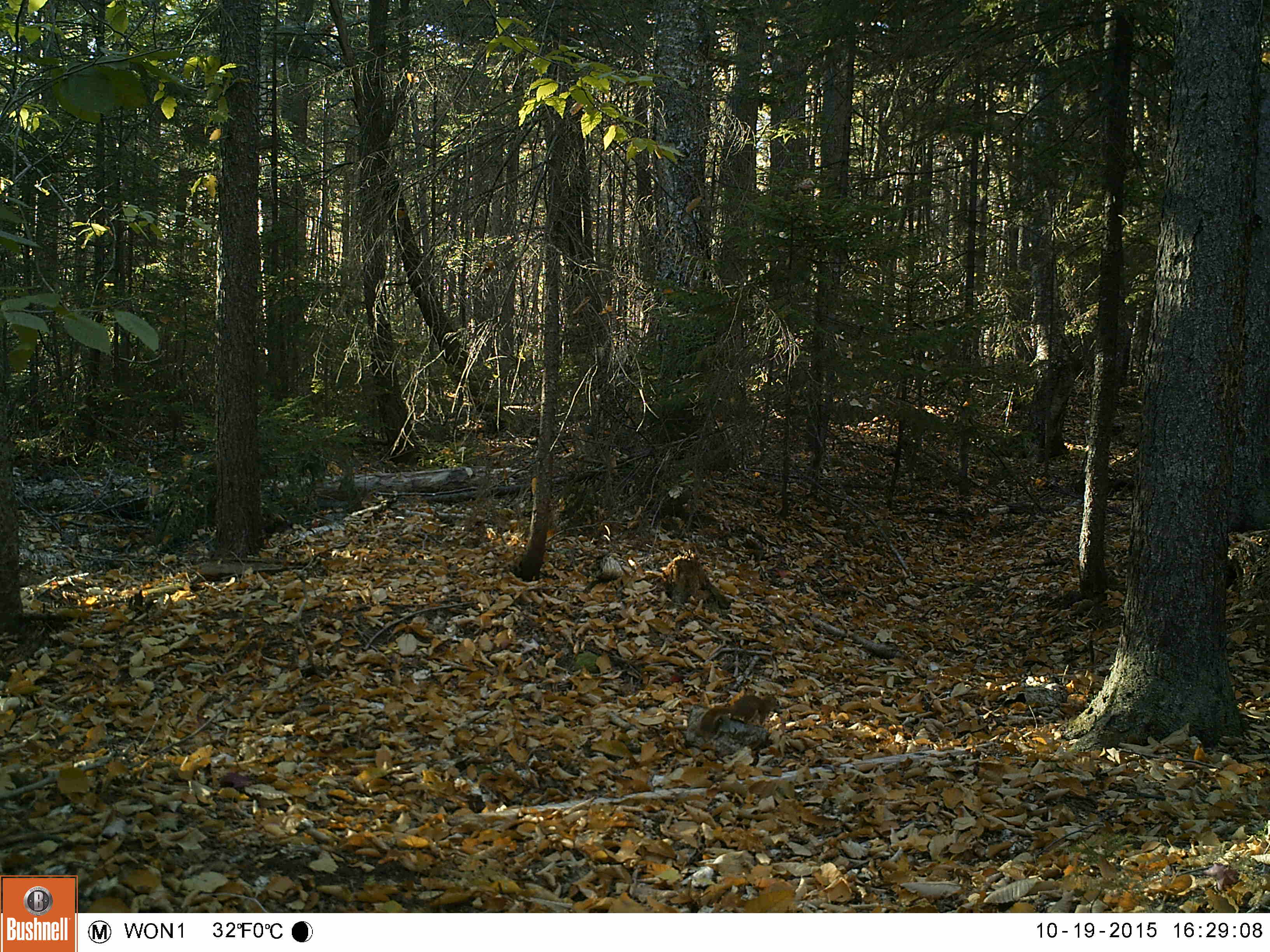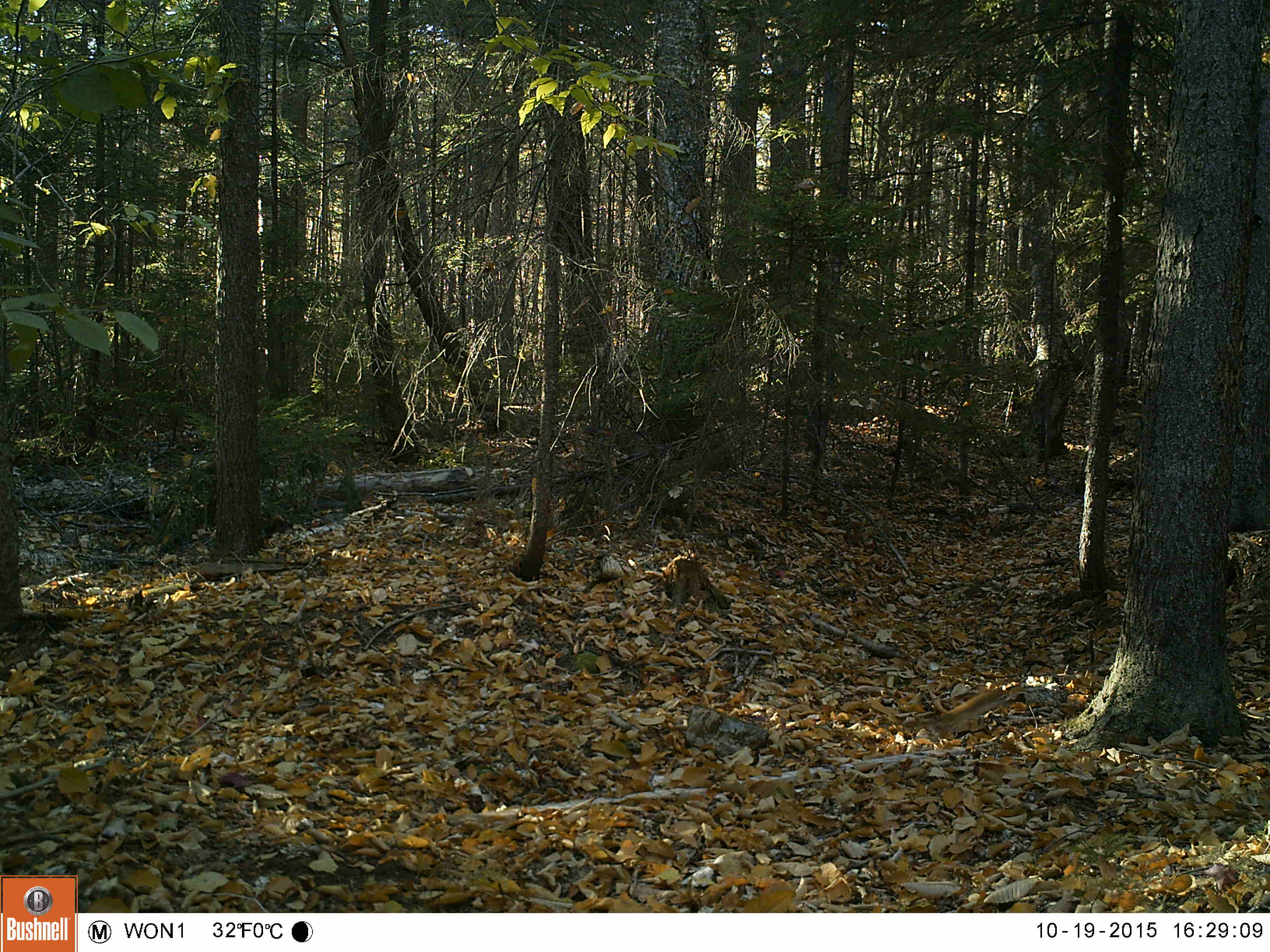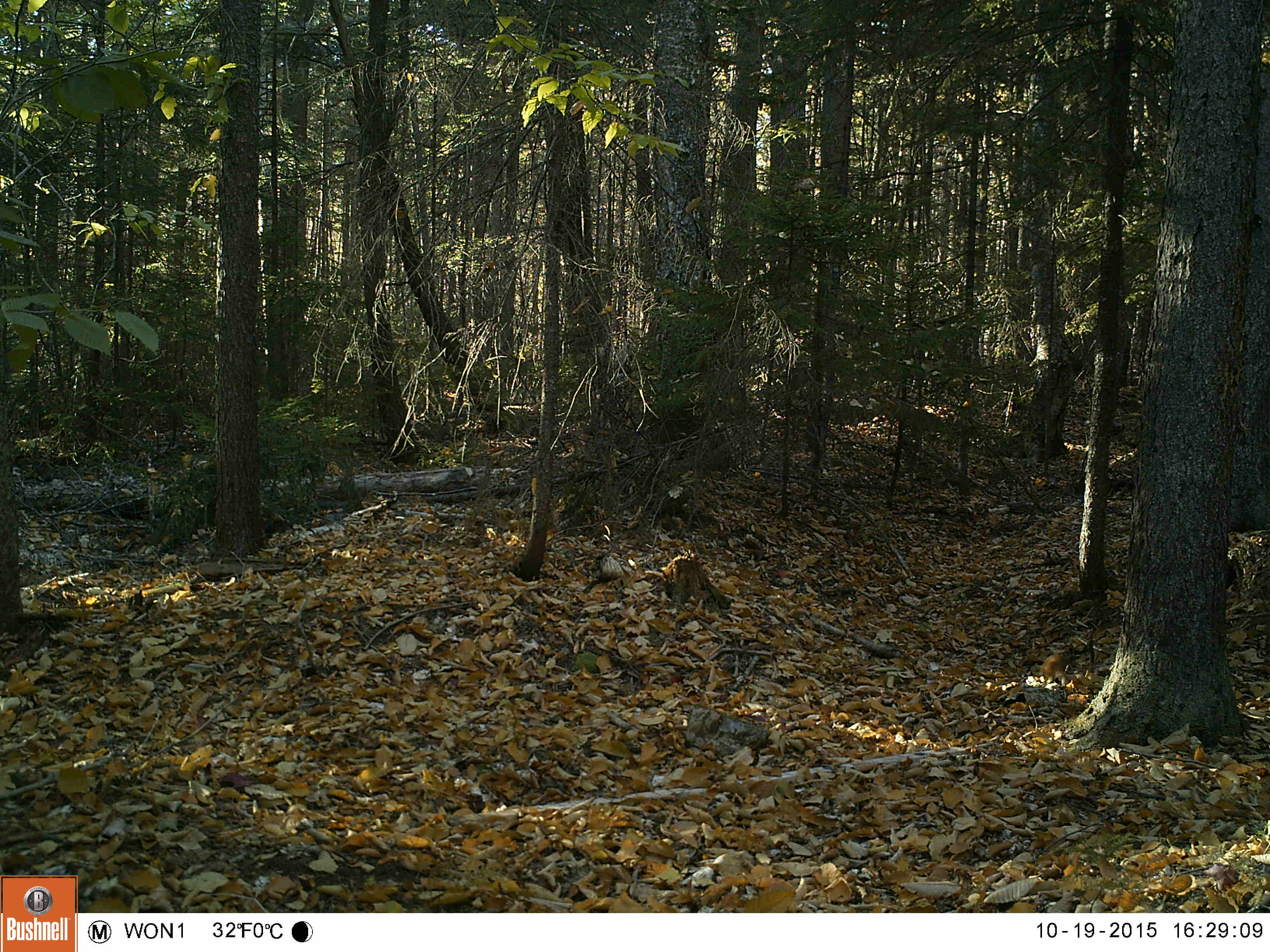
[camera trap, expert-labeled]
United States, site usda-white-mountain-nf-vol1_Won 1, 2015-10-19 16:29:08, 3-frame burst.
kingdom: Animalia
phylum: Chordata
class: Mammalia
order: Rodentia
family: Sciuridae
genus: Tamiasciurus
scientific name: Tamiasciurus hudsonicus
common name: red squirrel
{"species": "red squirrel (Tamiasciurus hudsonicus)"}